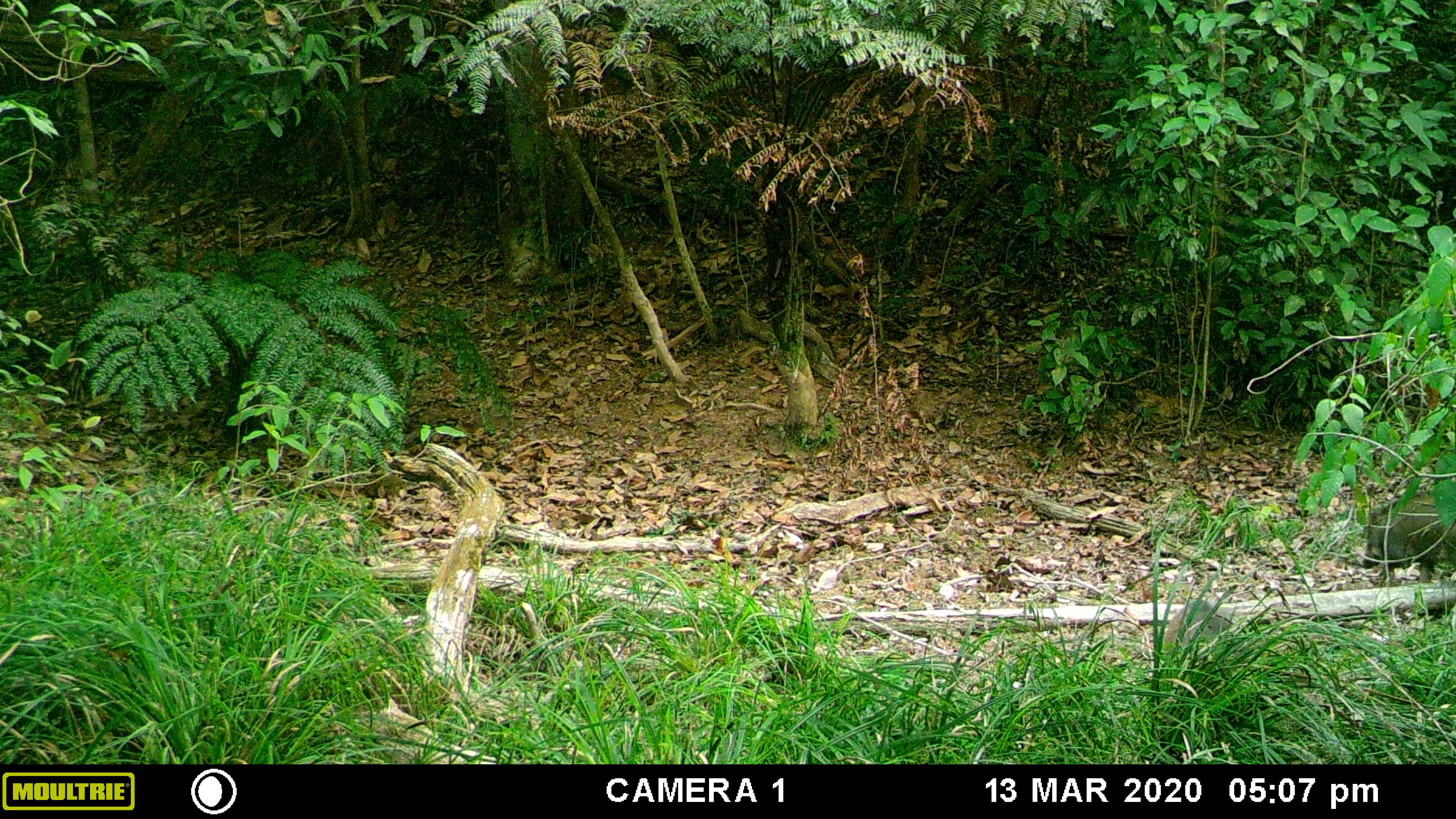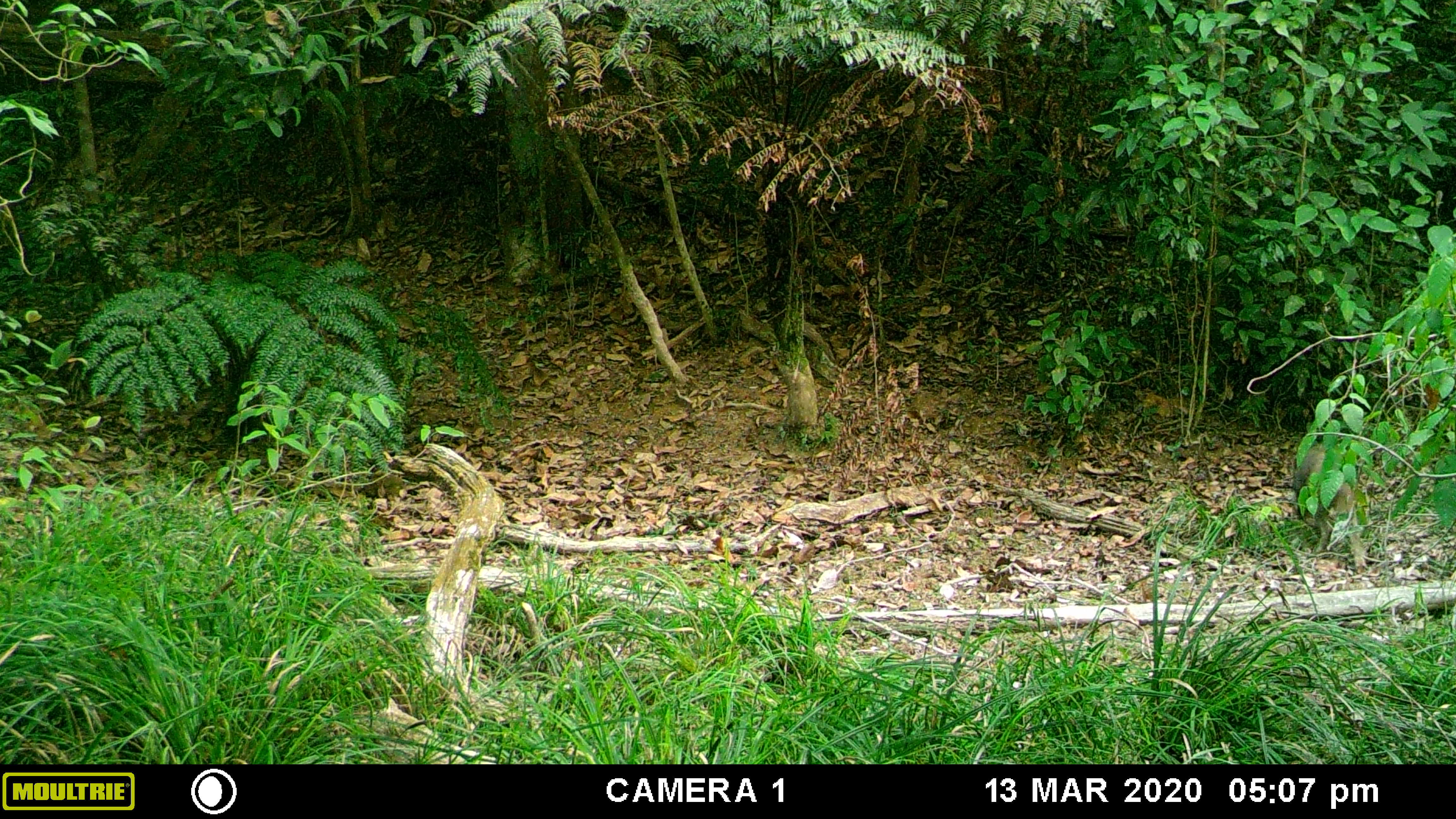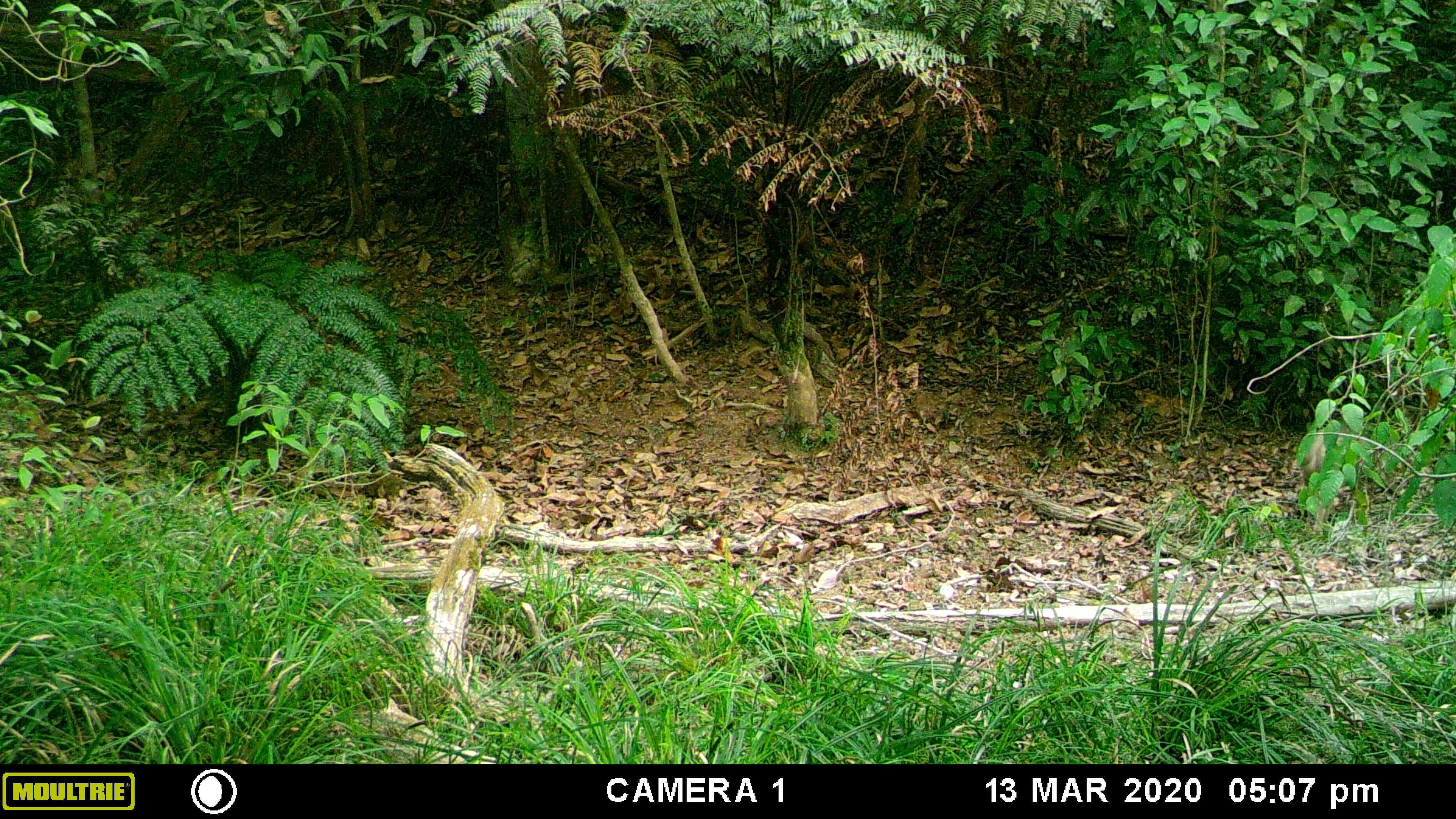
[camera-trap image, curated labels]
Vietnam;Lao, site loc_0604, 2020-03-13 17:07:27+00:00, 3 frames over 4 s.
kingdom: Animalia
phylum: Chordata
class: Mammalia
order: Artiodactyla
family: Suidae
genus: Sus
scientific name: Sus scrofa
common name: eurasian wild pig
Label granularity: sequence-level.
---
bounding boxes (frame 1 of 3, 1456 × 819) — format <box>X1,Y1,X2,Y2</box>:
eurasian wild pig: <box>1361,490,1456,584</box>; <box>1164,600,1236,647</box>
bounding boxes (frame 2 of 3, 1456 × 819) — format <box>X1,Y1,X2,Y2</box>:
eurasian wild pig: <box>1293,442,1369,574</box>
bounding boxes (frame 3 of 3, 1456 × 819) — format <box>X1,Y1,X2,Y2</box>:
eurasian wild pig: <box>1298,424,1369,536</box>